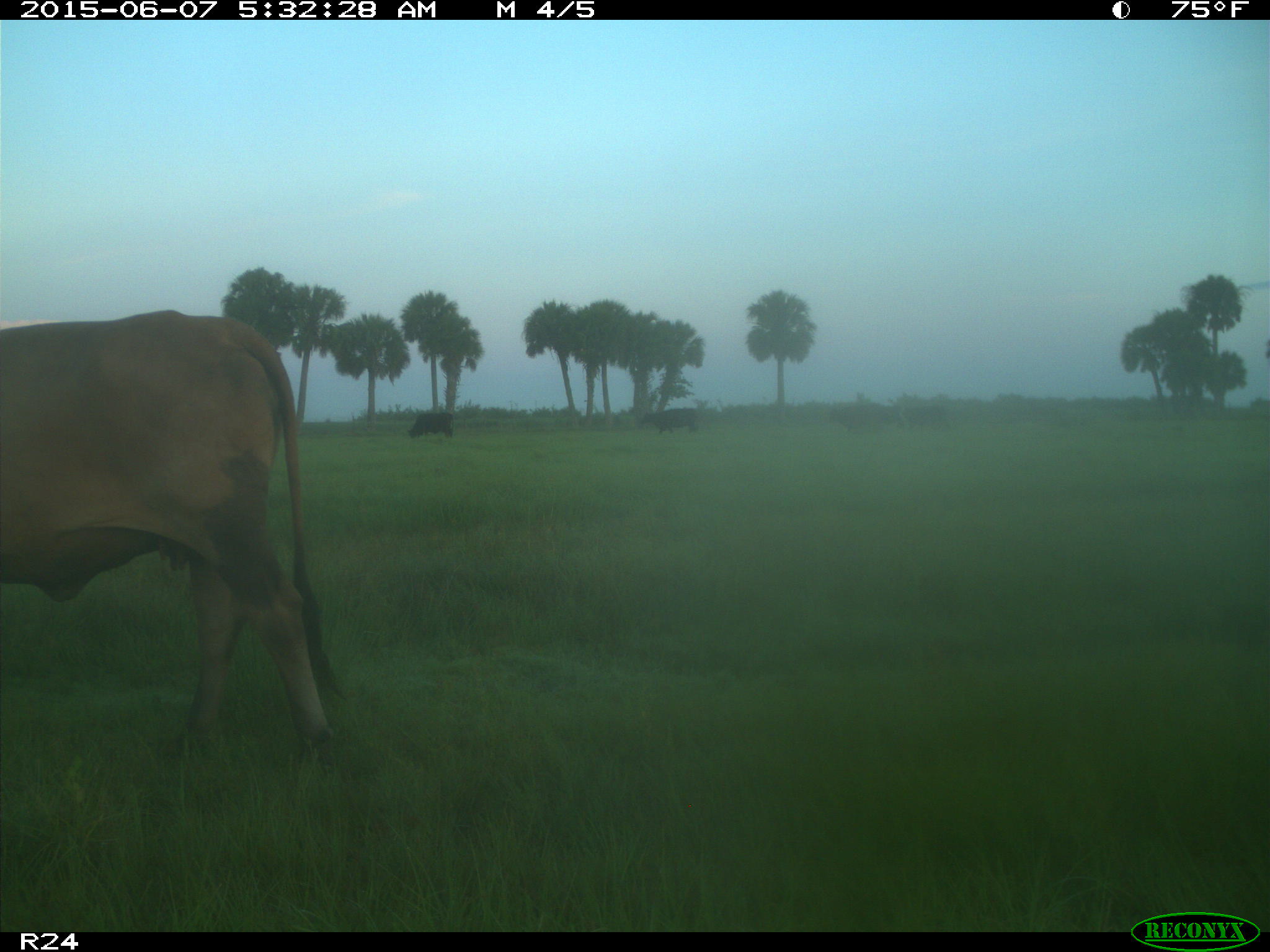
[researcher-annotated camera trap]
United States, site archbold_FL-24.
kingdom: Animalia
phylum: Chordata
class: Mammalia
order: Artiodactyla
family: Bovidae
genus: Bos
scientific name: Bos taurus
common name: domestic cow